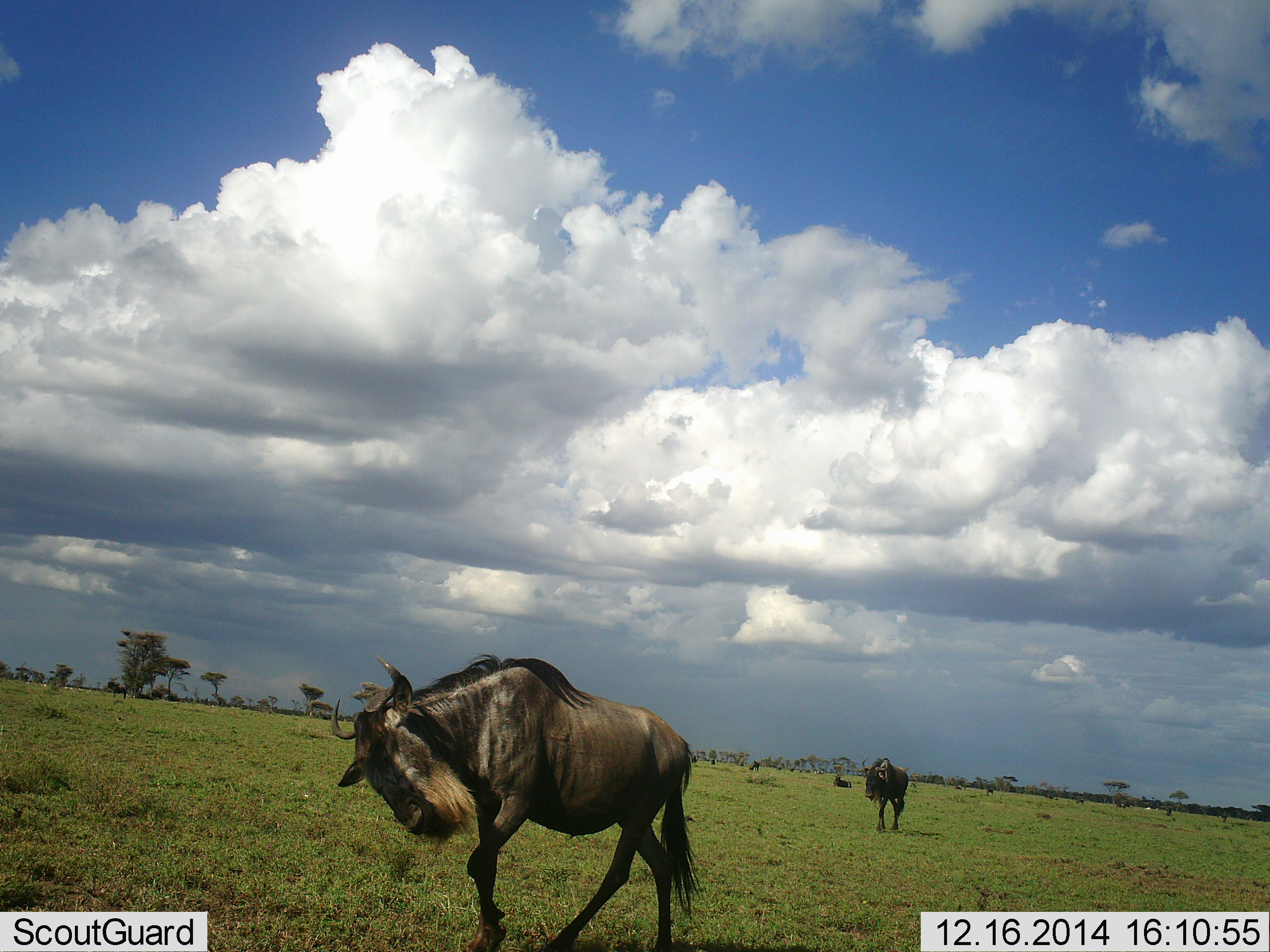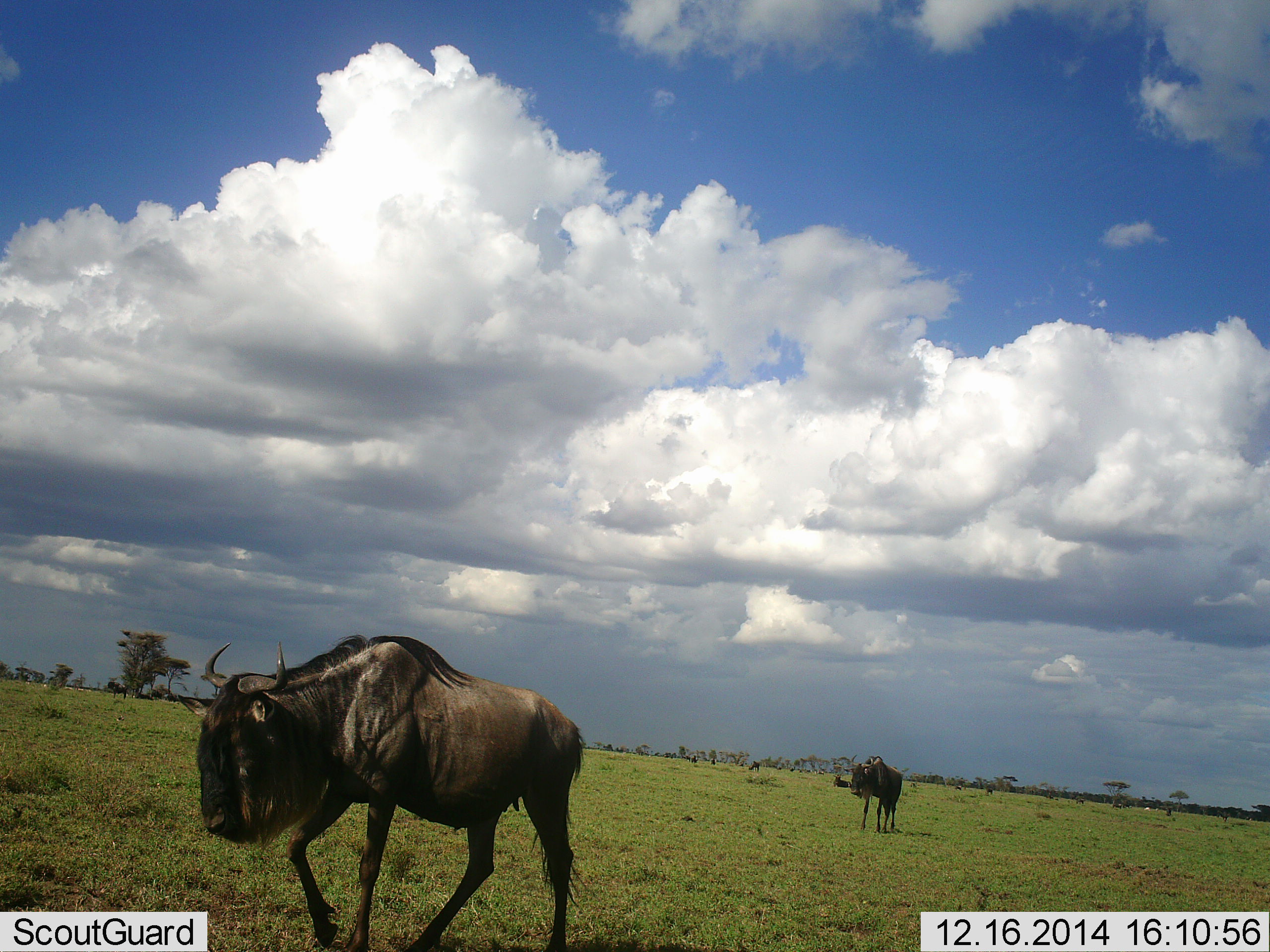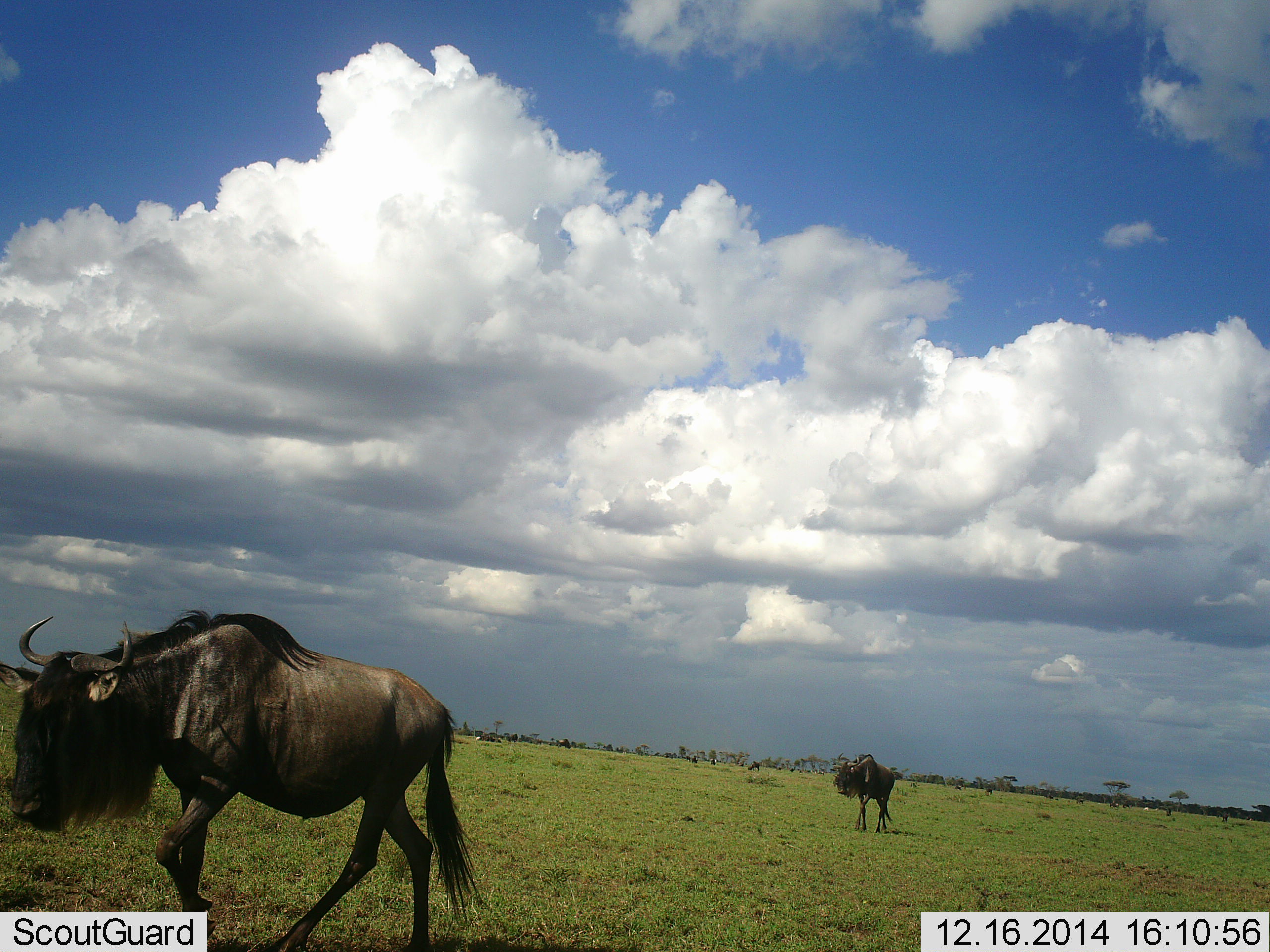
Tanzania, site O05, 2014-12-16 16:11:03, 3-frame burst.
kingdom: Animalia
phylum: Chordata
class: Mammalia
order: Artiodactyla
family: Bovidae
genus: Connochaetes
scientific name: Connochaetes taurinus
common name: blue wildebeest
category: wildebeest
Wildebeest (blue wildebeest) (Connochaetes taurinus), count 2. Behavior (volunteer vote fractions): standing 20%, resting 10%, moving 80%, interacting 0%. Young present (vote fraction): 0%. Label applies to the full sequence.